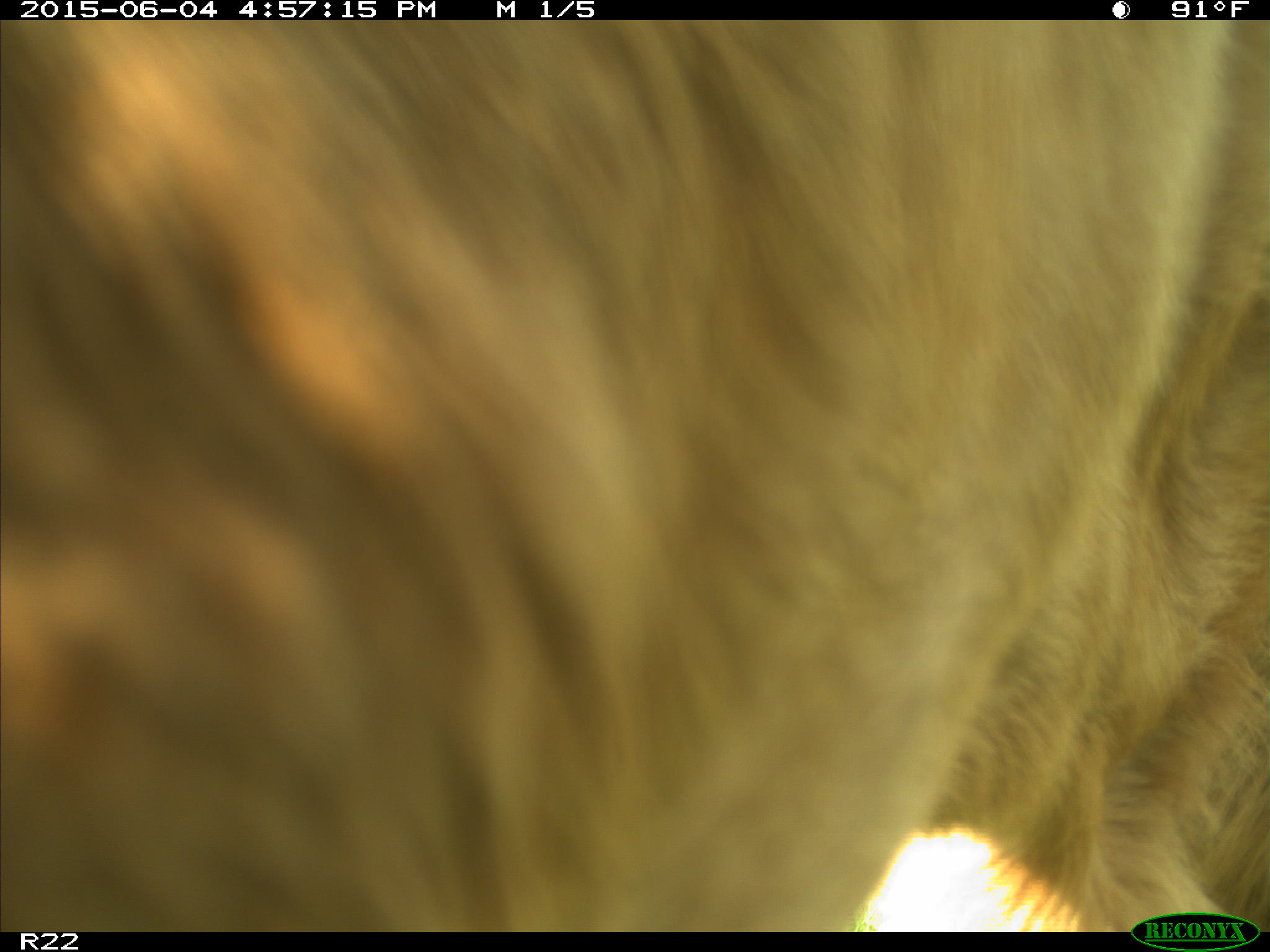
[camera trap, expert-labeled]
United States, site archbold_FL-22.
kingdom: Animalia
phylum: Chordata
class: Mammalia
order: Artiodactyla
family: Bovidae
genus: Bos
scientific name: Bos taurus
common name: domestic cow